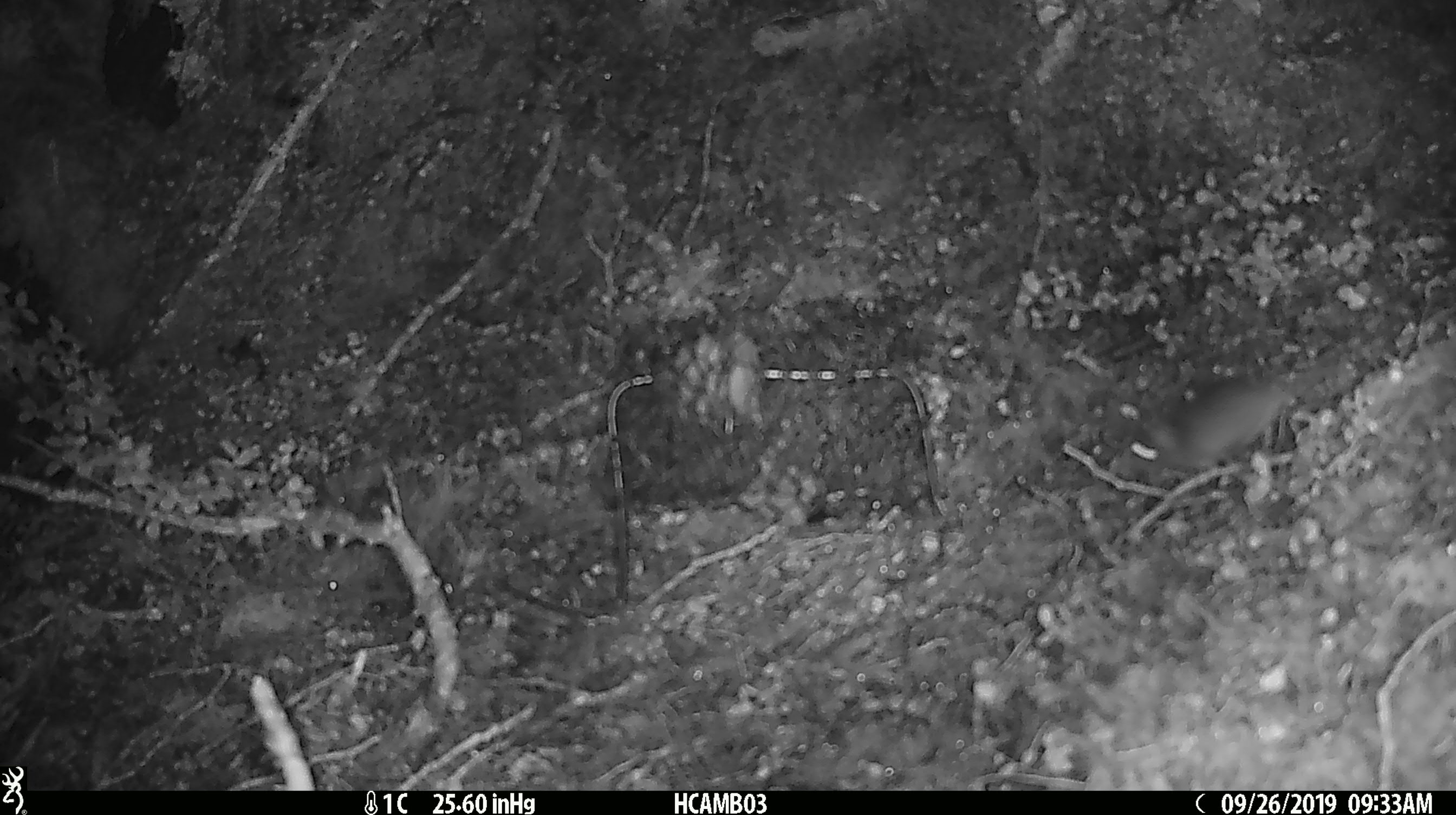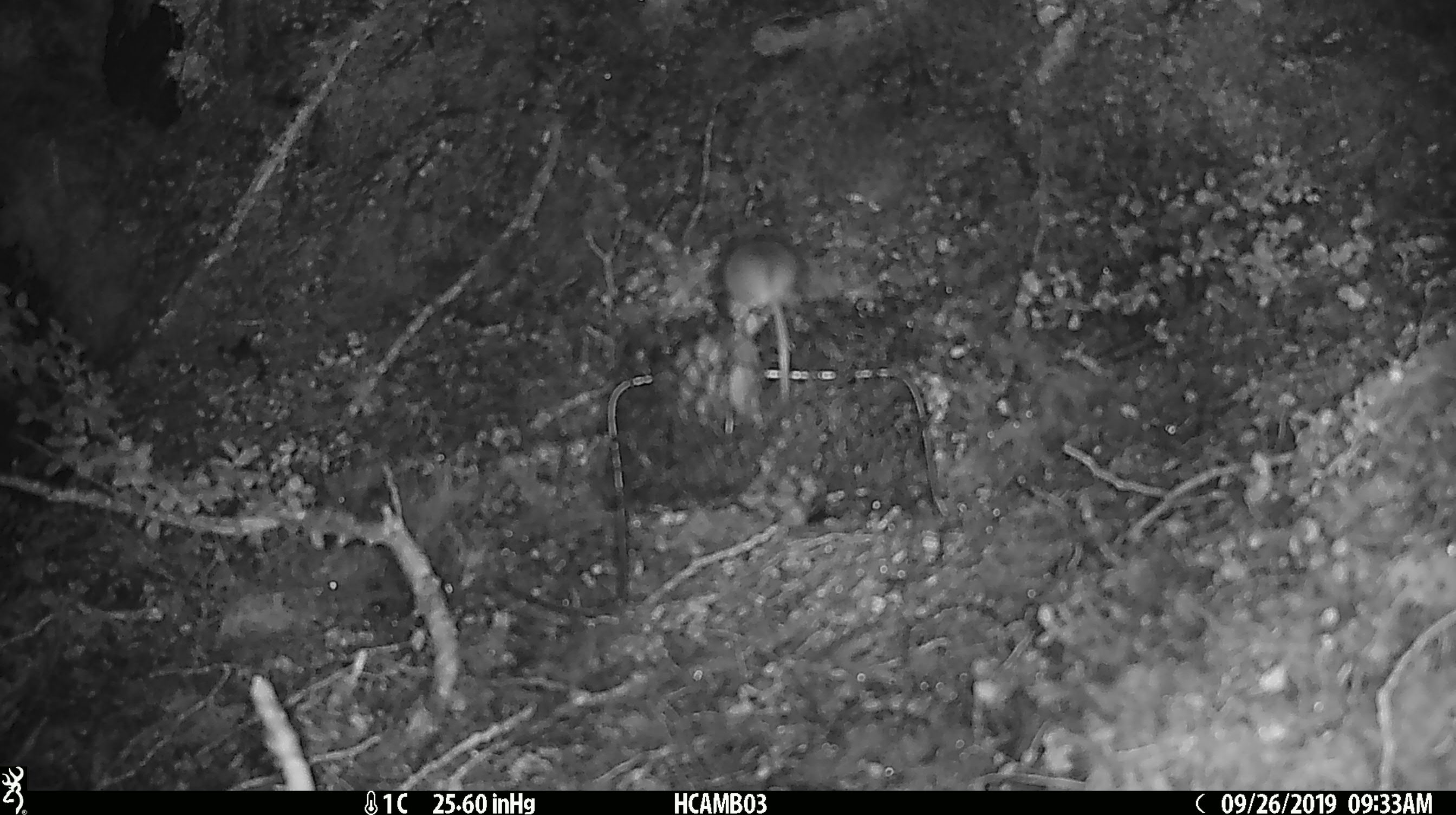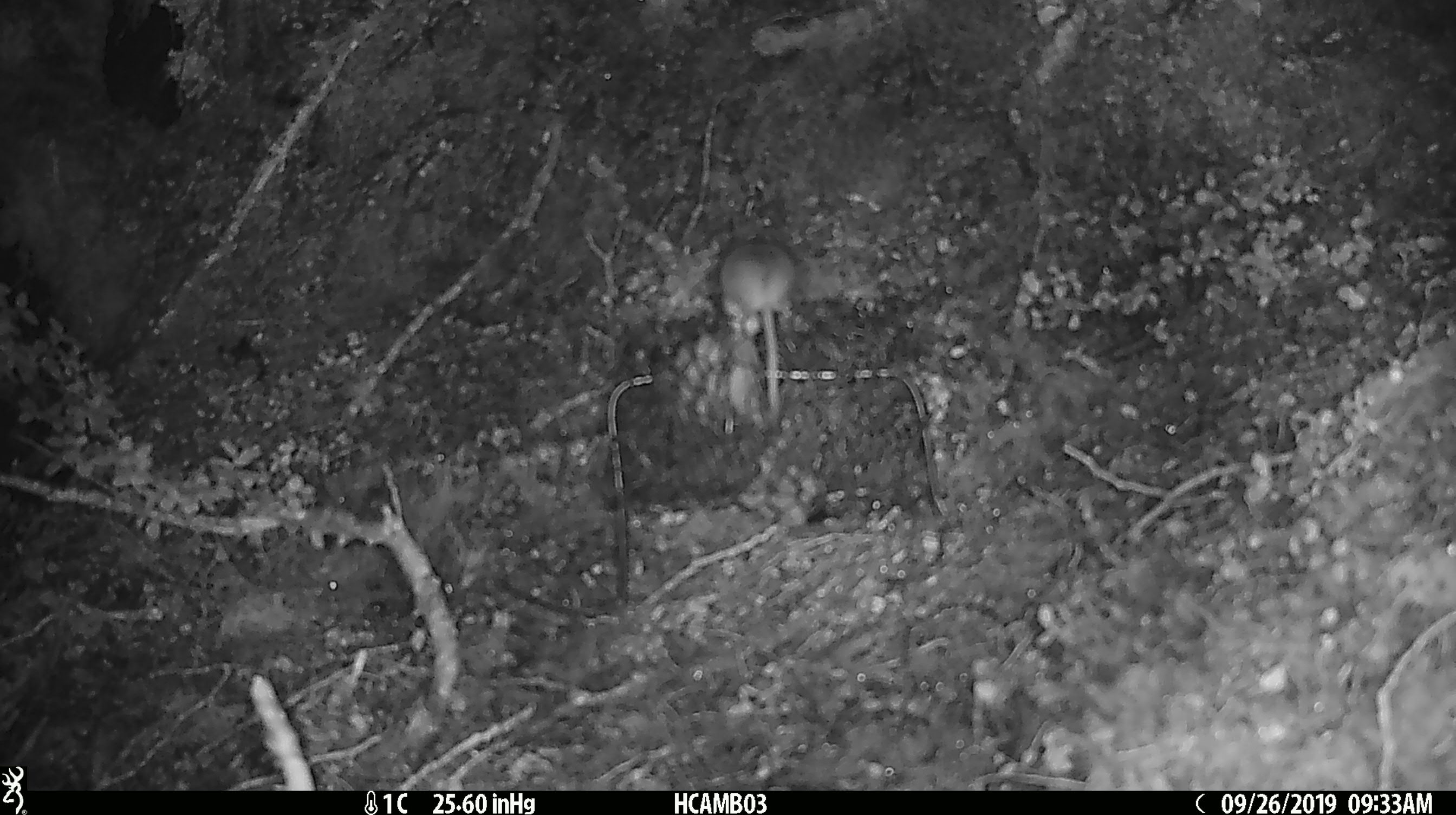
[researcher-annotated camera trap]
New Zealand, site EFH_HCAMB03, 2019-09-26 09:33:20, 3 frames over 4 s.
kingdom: Animalia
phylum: Chordata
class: Mammalia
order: Rodentia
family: Muridae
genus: Mus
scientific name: Mus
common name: mouse